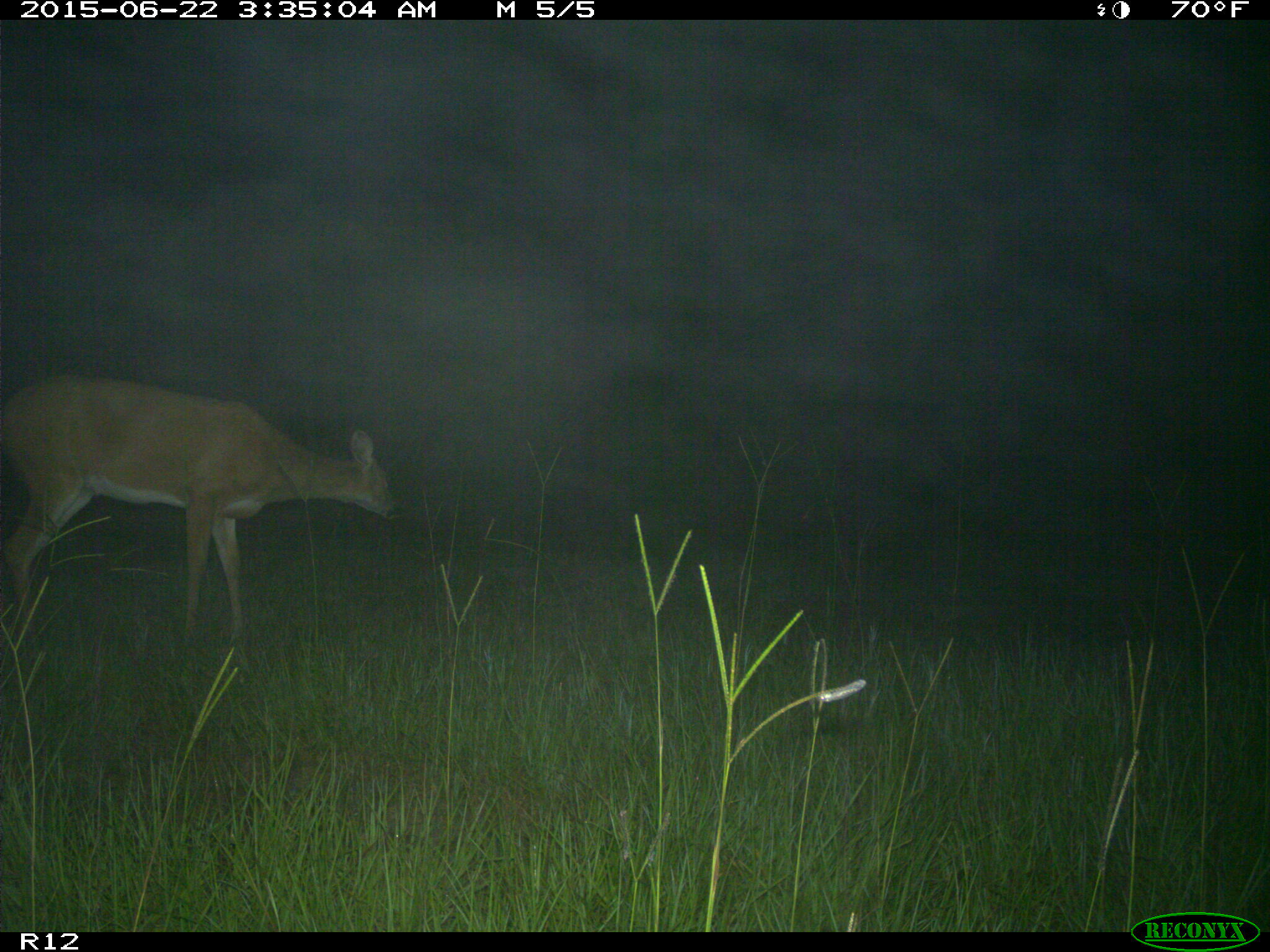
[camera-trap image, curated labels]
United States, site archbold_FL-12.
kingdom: Animalia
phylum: Chordata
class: Mammalia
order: Artiodactyla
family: Cervidae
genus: Odocoileus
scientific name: Odocoileus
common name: deer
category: unidentified deer